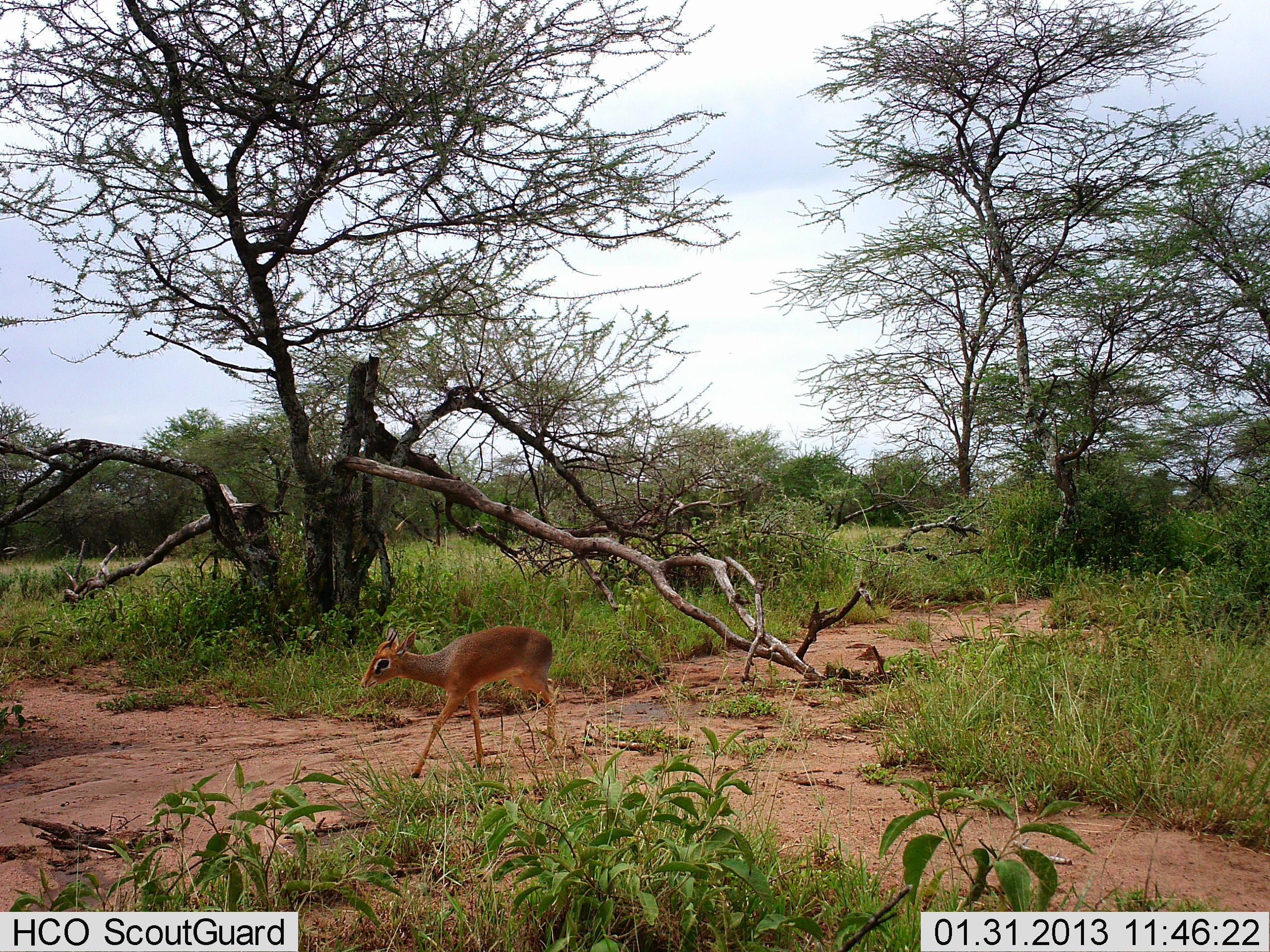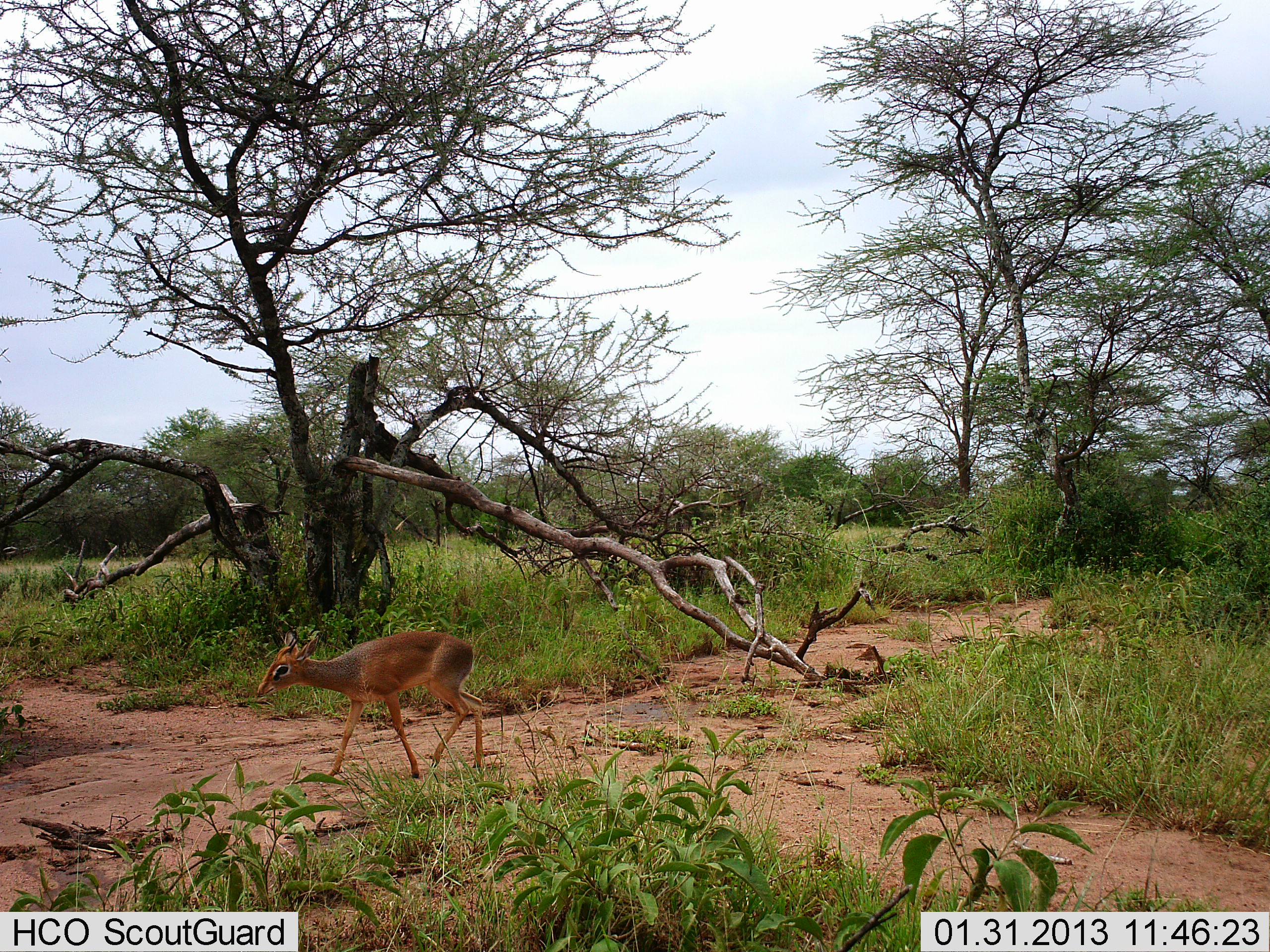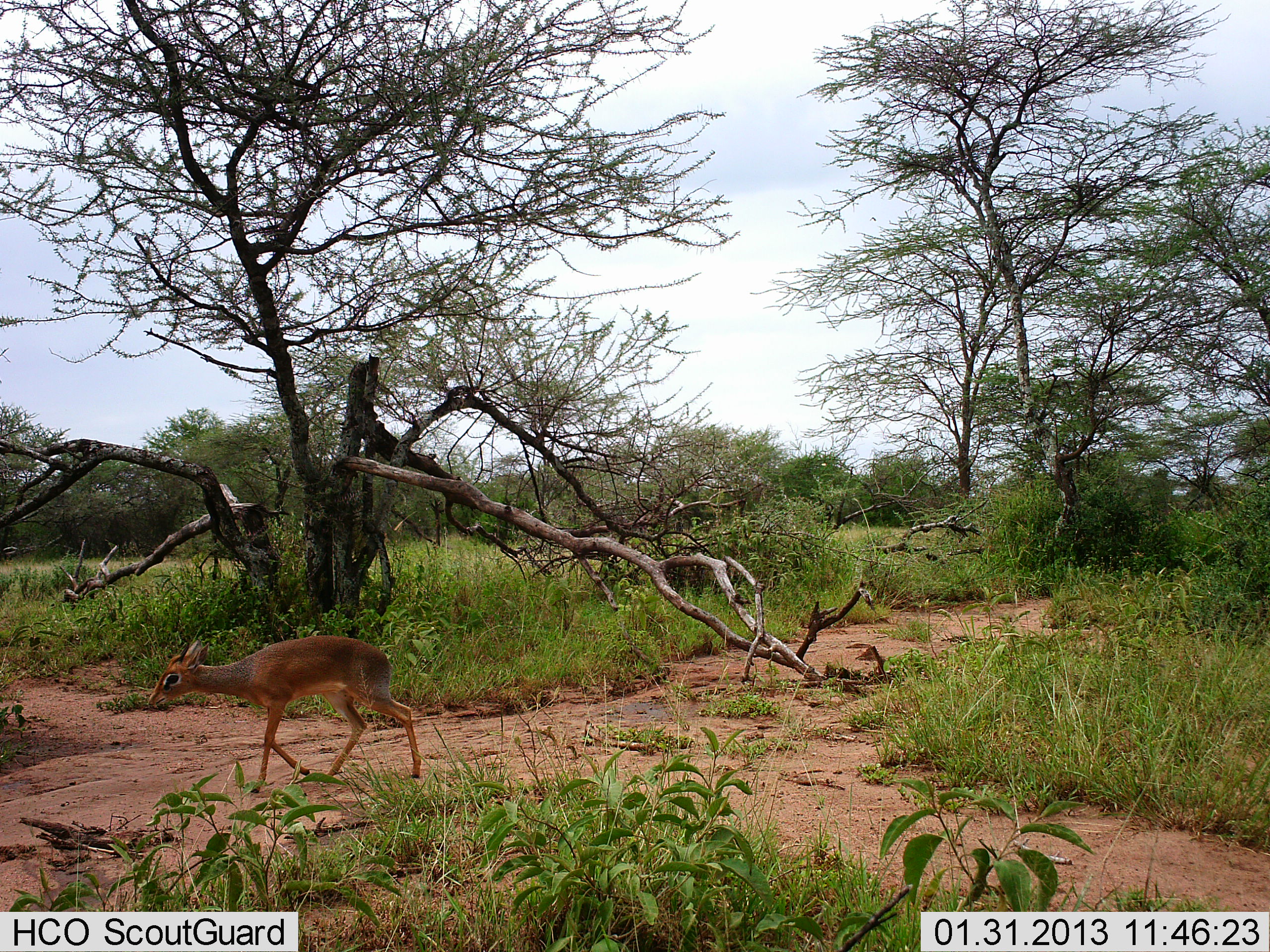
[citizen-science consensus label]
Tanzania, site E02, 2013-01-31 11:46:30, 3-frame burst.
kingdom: Animalia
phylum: Chordata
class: Mammalia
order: Artiodactyla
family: Bovidae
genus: Madoqua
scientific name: Madoqua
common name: dikdik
Dikdik (Madoqua), count 1. Behavior (volunteer vote fractions): standing 5%, resting 0%, moving 95%, interacting 0%. Young present (vote fraction): 0%. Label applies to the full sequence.